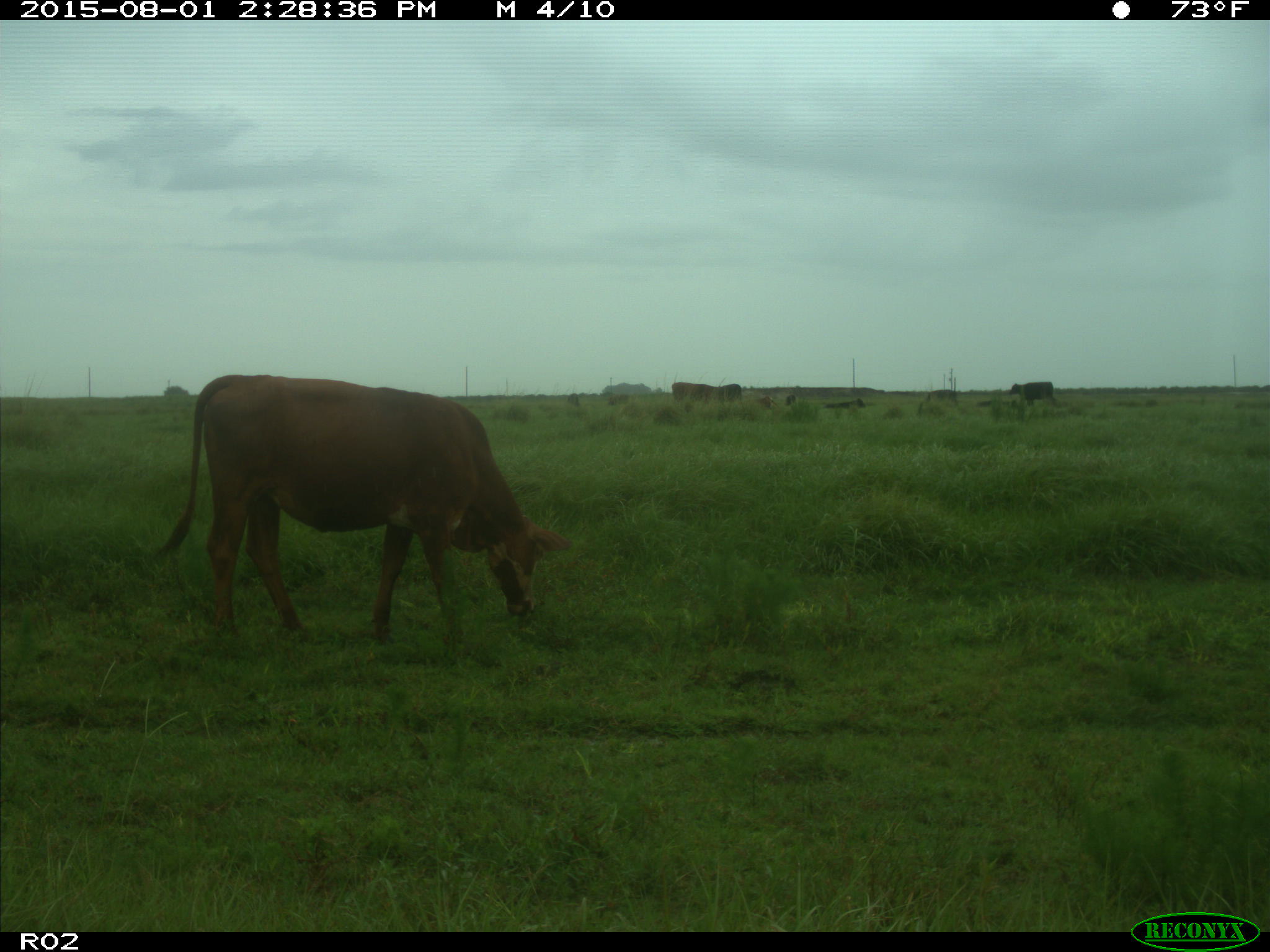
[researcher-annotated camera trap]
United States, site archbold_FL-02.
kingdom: Animalia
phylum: Chordata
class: Mammalia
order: Artiodactyla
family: Bovidae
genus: Bos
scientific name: Bos taurus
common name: domestic cow